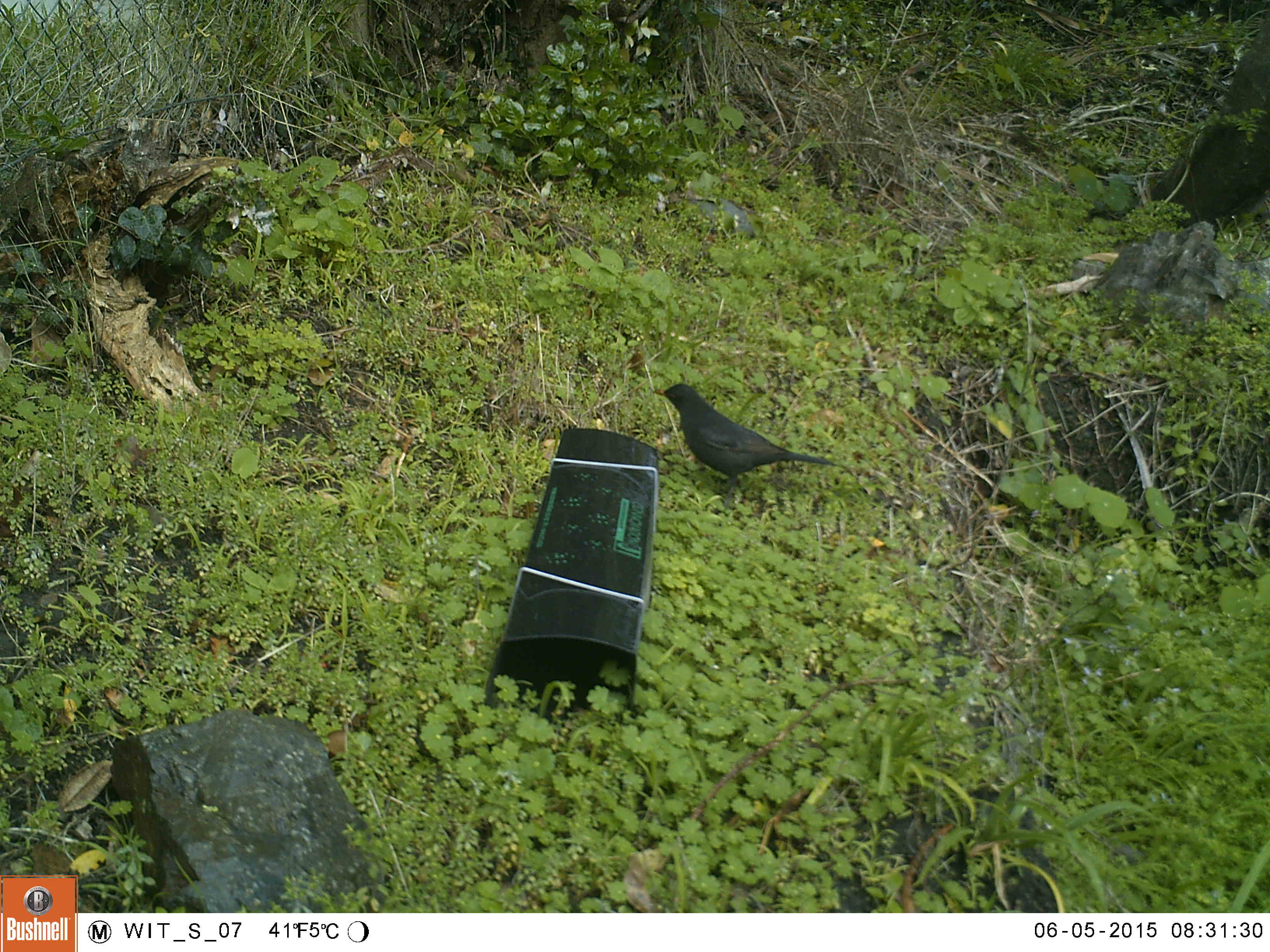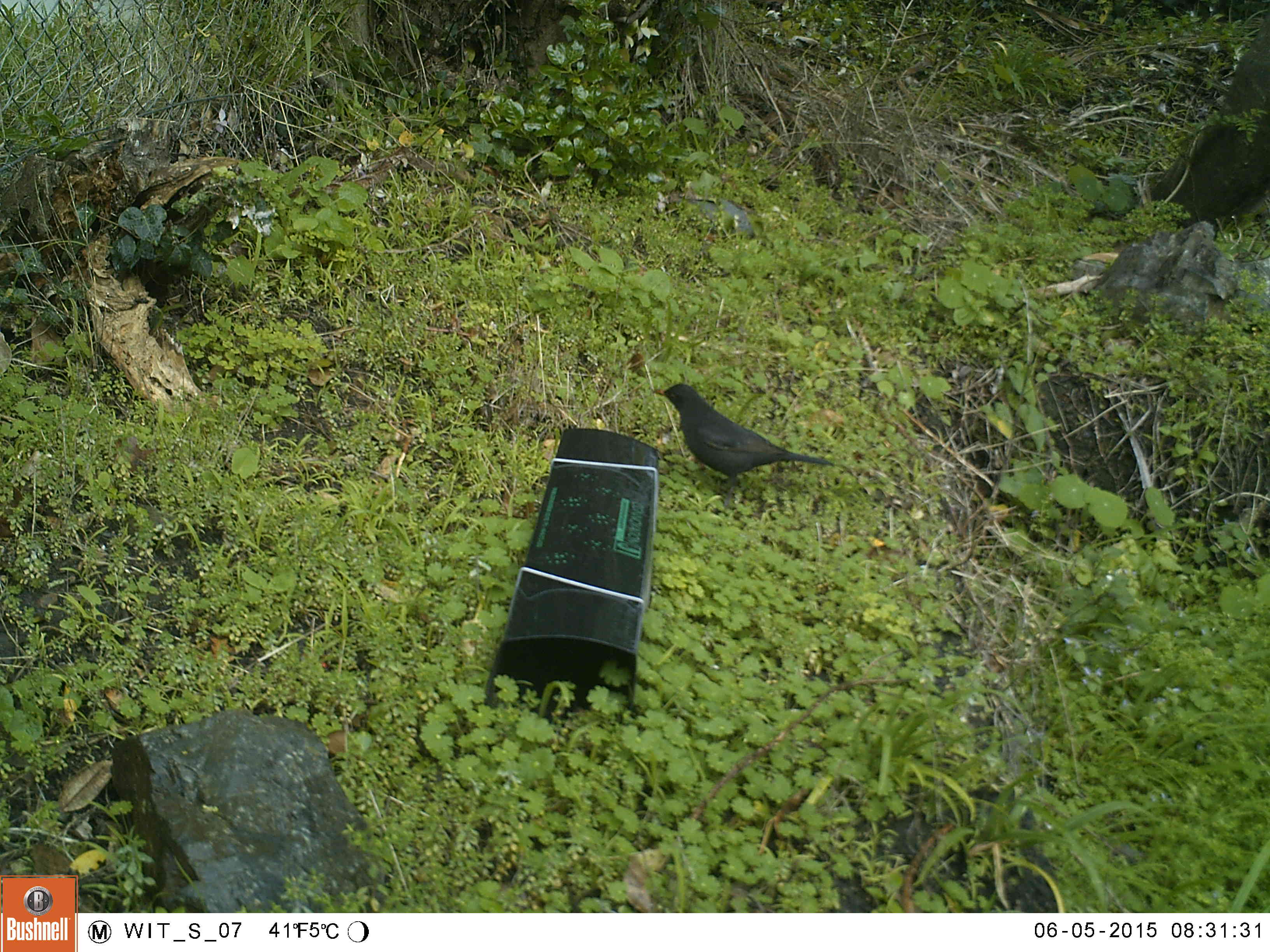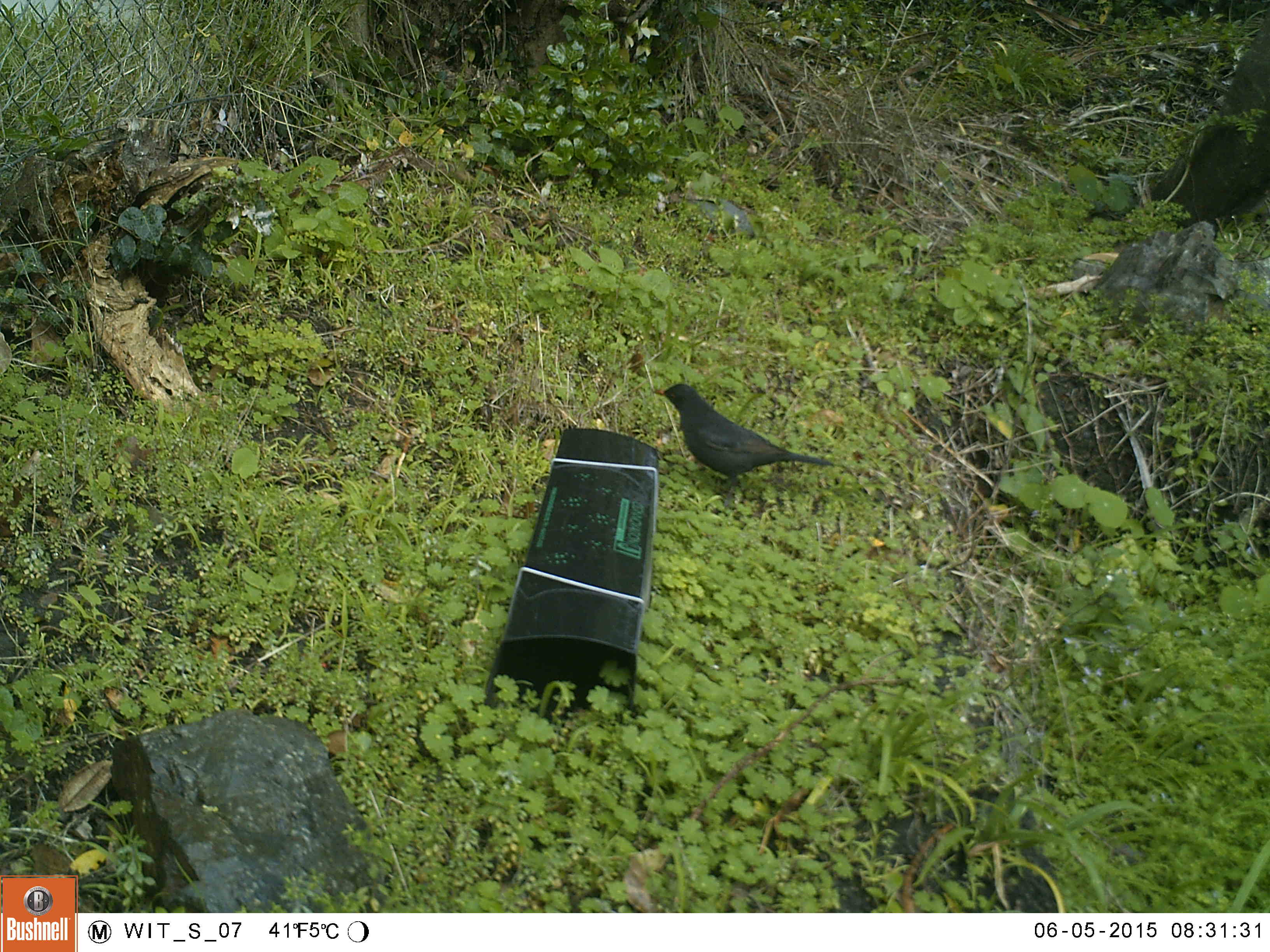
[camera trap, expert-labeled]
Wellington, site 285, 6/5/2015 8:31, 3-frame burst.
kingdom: Animalia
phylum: Chordata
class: Aves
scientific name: Aves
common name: bird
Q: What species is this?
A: Bird (Aves).